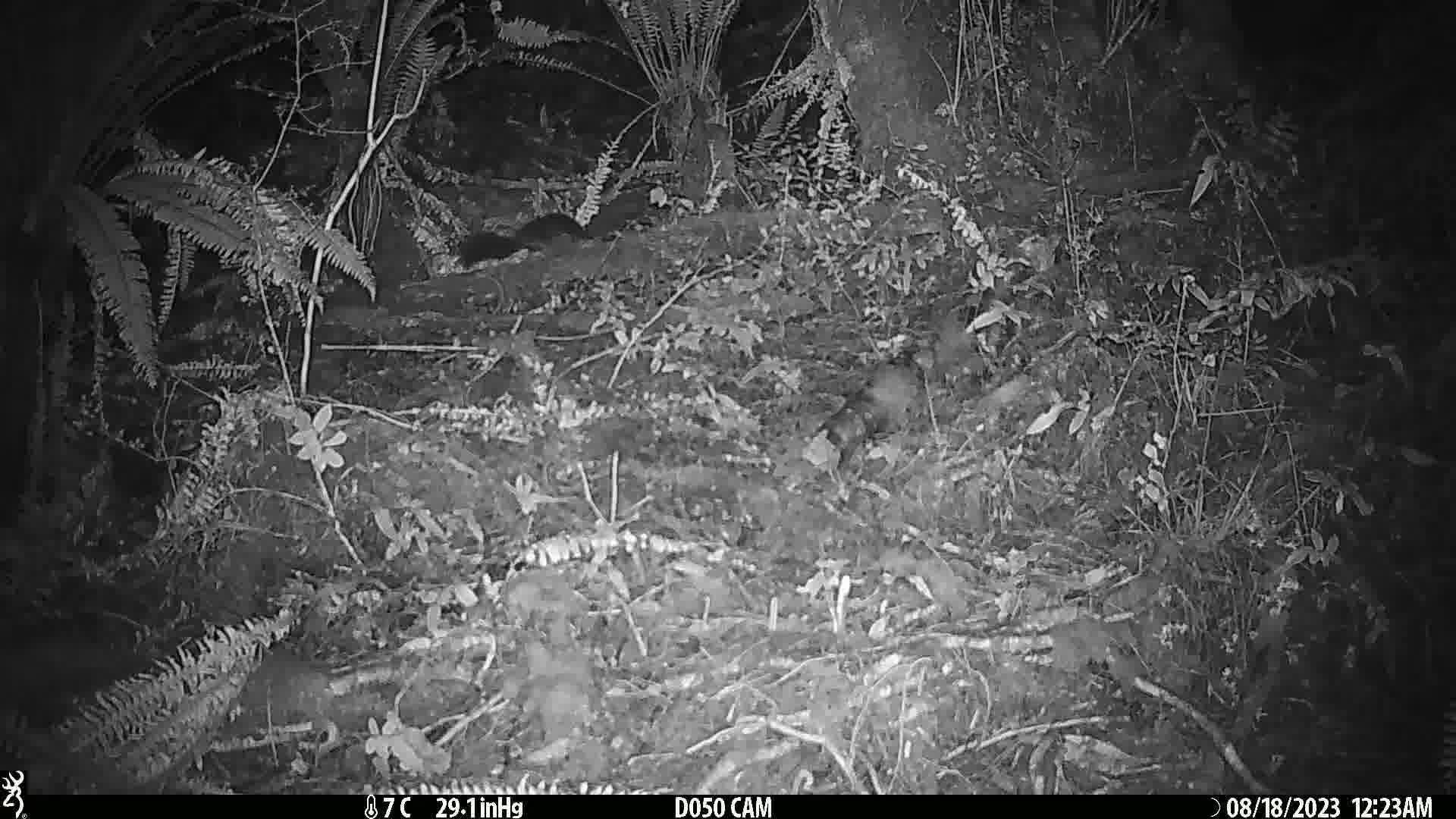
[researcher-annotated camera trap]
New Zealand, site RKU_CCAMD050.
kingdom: Animalia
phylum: Chordata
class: Mammalia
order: Diprotodontia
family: Phalangeridae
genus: Trichosurus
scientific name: Trichosurus vulpecula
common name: common brushtail possum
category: possum